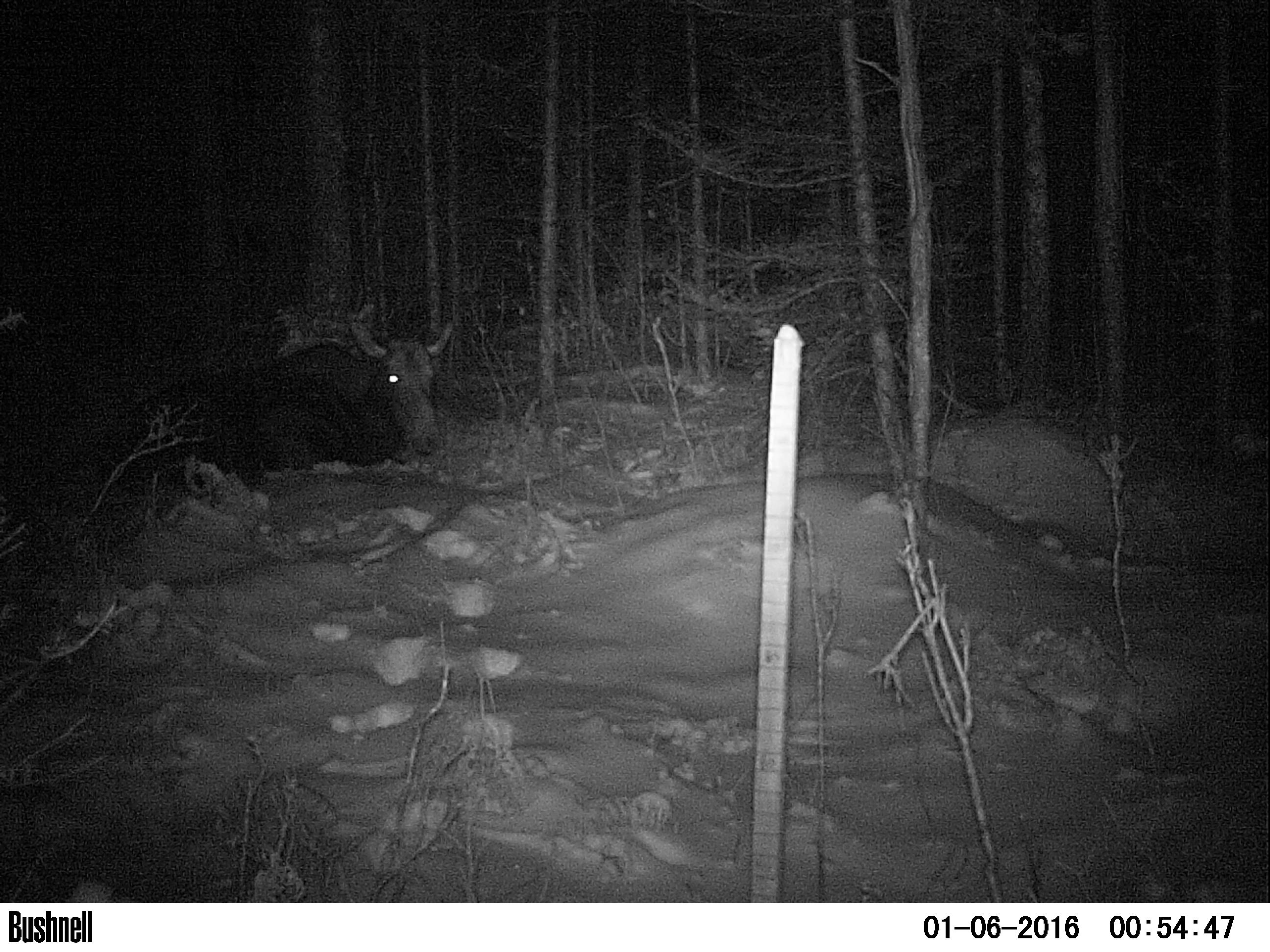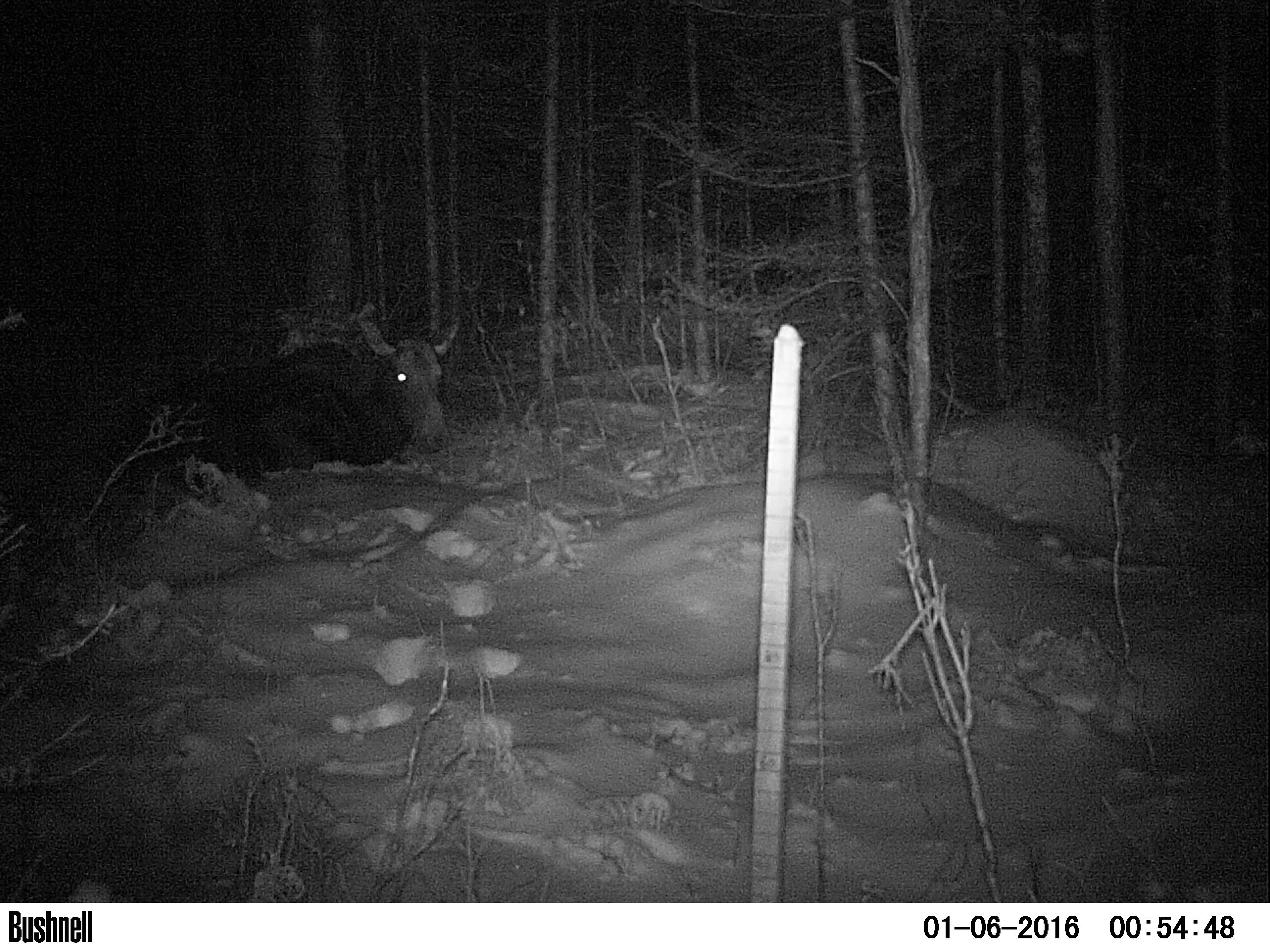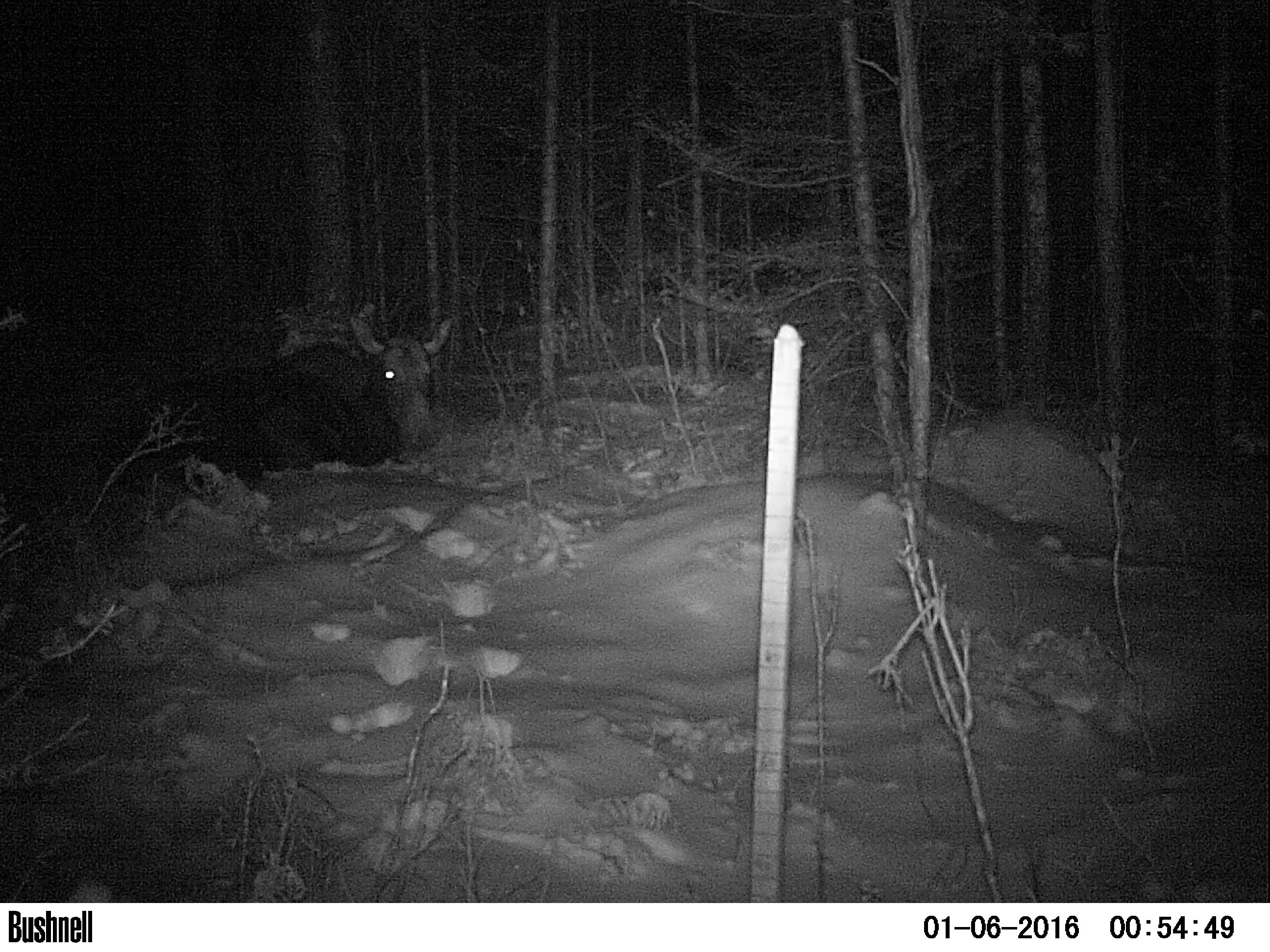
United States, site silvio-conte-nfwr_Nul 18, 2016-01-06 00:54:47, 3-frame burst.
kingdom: Animalia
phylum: Chordata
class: Mammalia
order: Artiodactyla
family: Cervidae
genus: Alces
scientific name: Alces alces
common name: moose